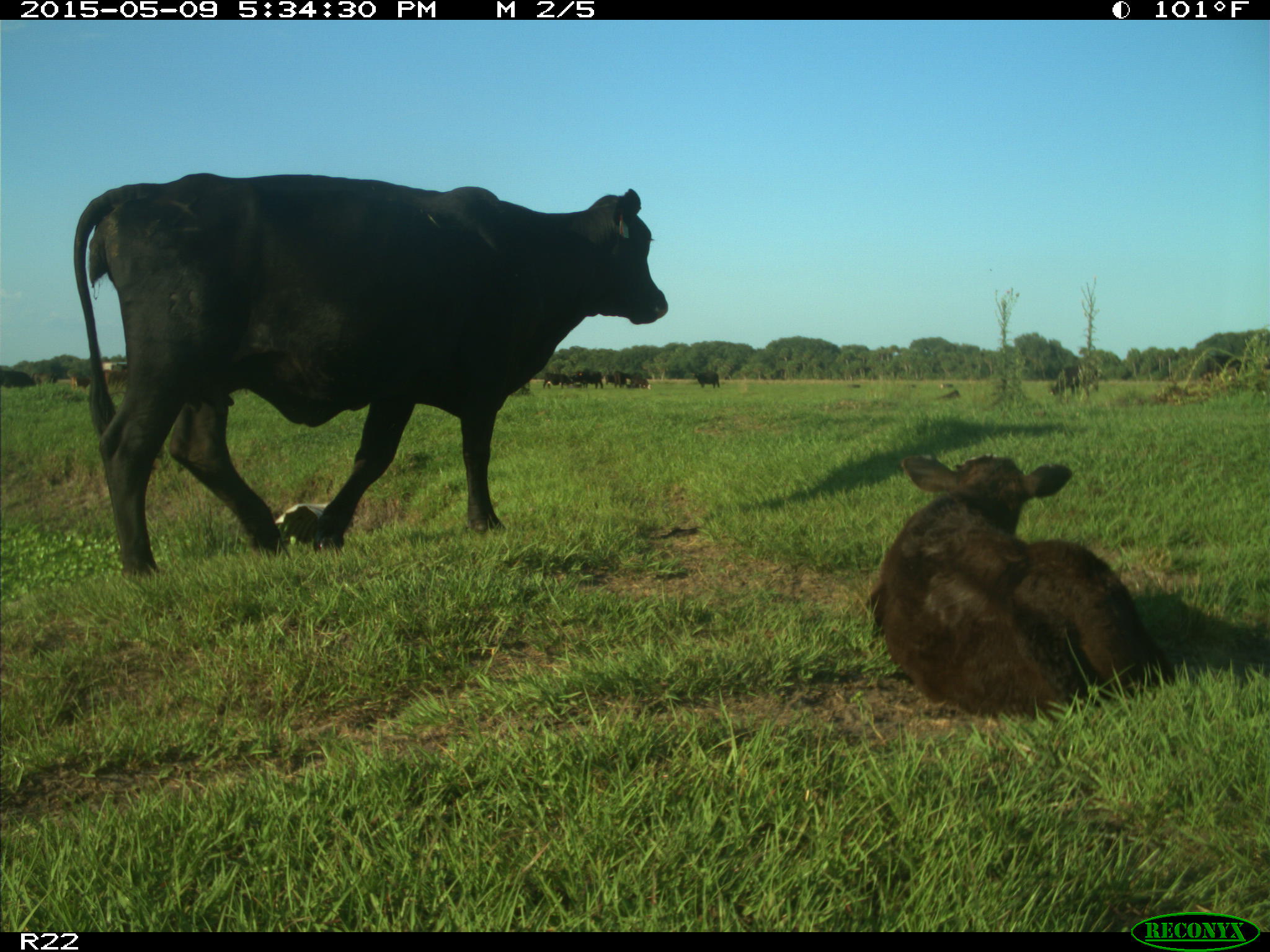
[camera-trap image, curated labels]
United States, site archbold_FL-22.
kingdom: Animalia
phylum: Chordata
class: Mammalia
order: Artiodactyla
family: Bovidae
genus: Bos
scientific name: Bos taurus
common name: domestic cow